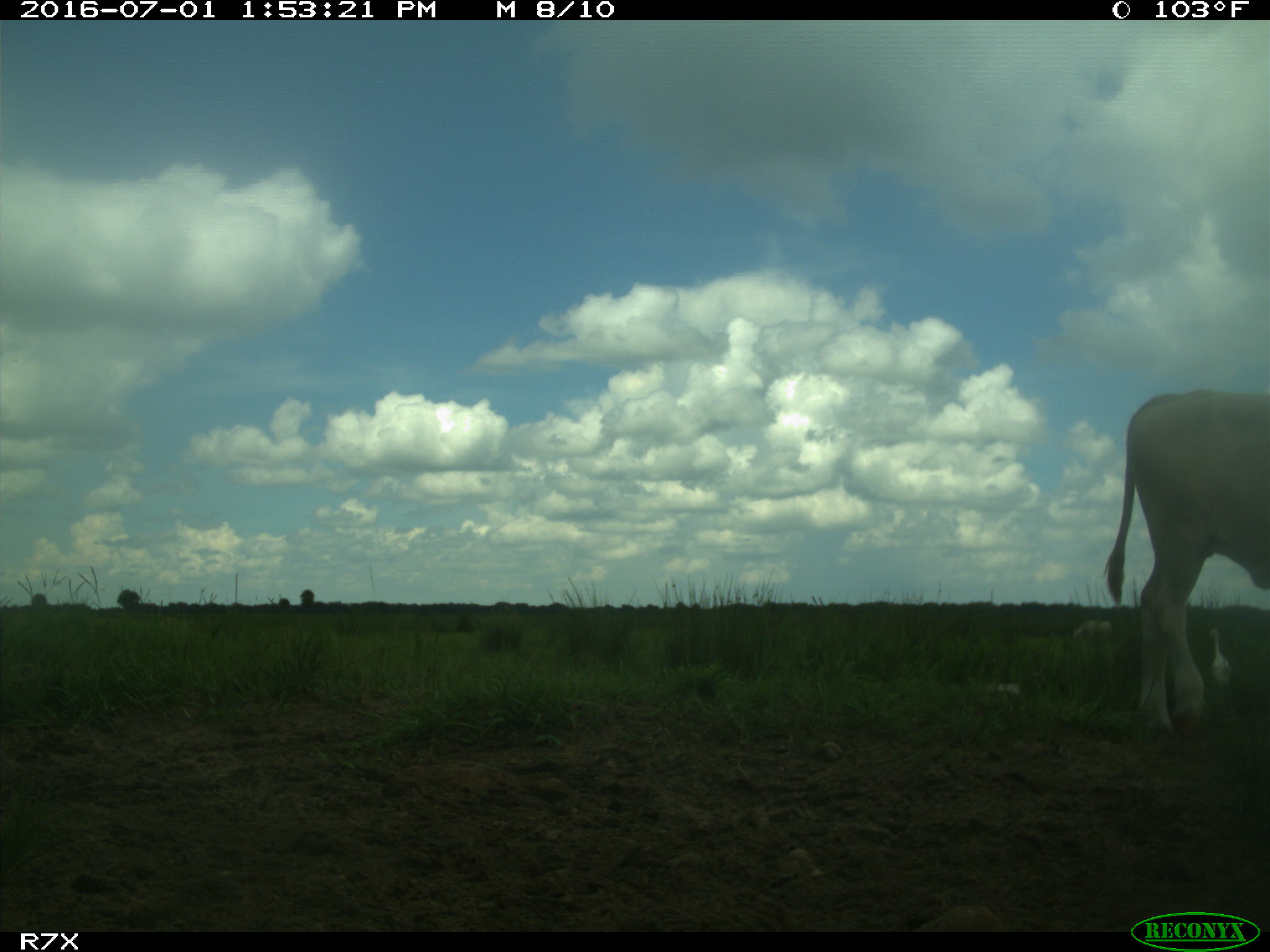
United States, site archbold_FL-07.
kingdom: Animalia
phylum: Chordata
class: Mammalia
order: Artiodactyla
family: Bovidae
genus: Bos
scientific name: Bos taurus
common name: domestic cow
Bos taurus (domestic cow).